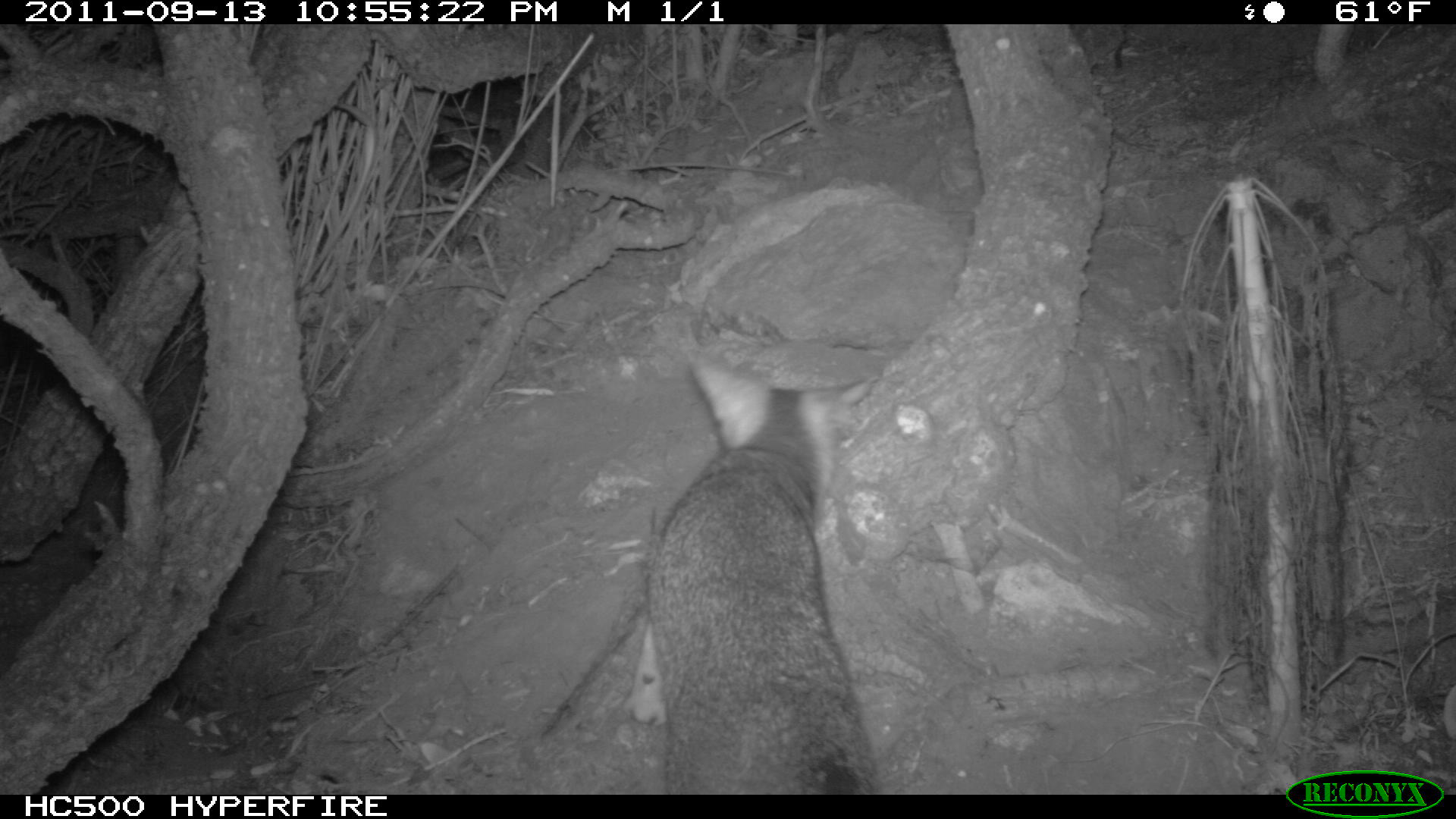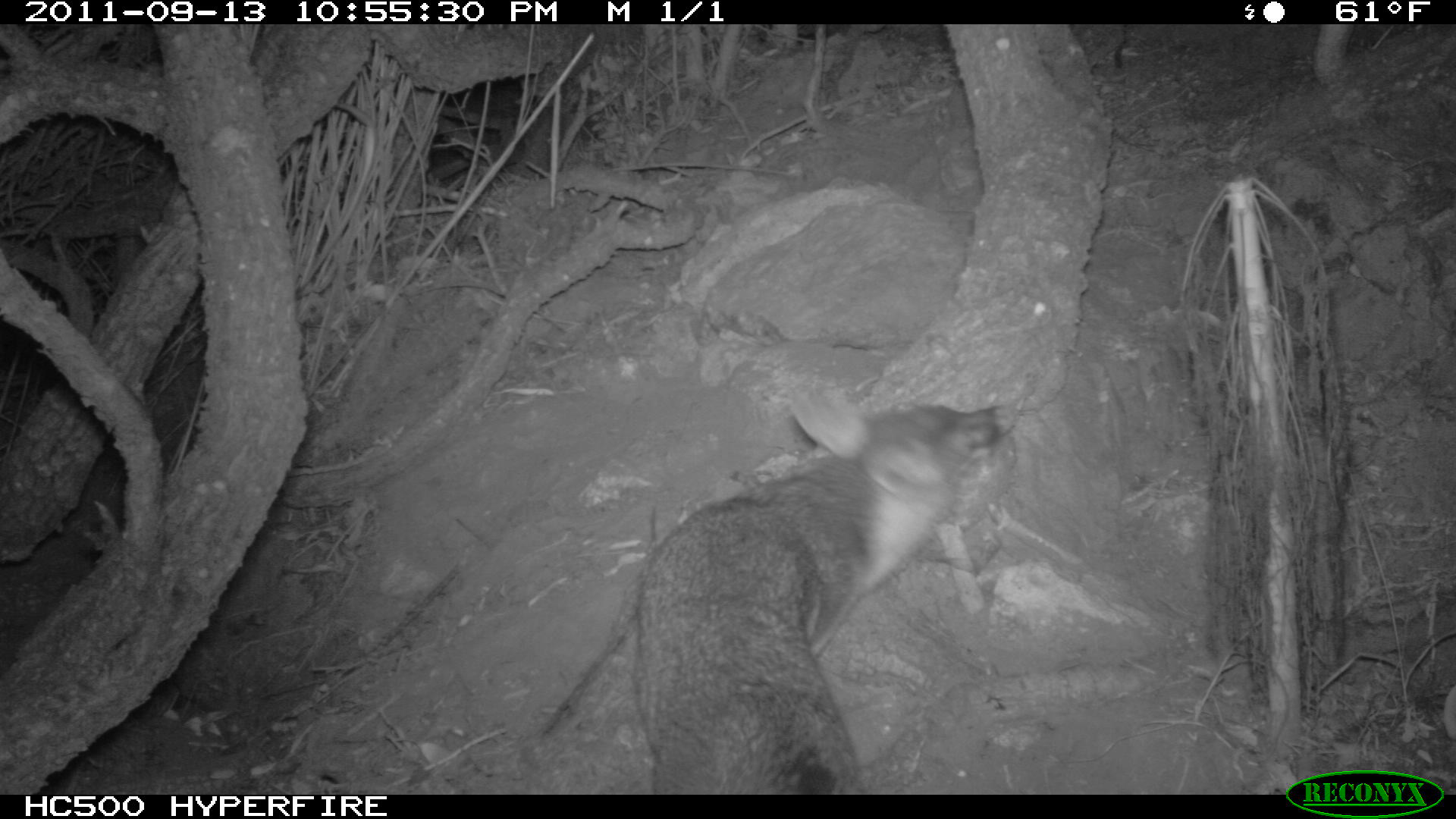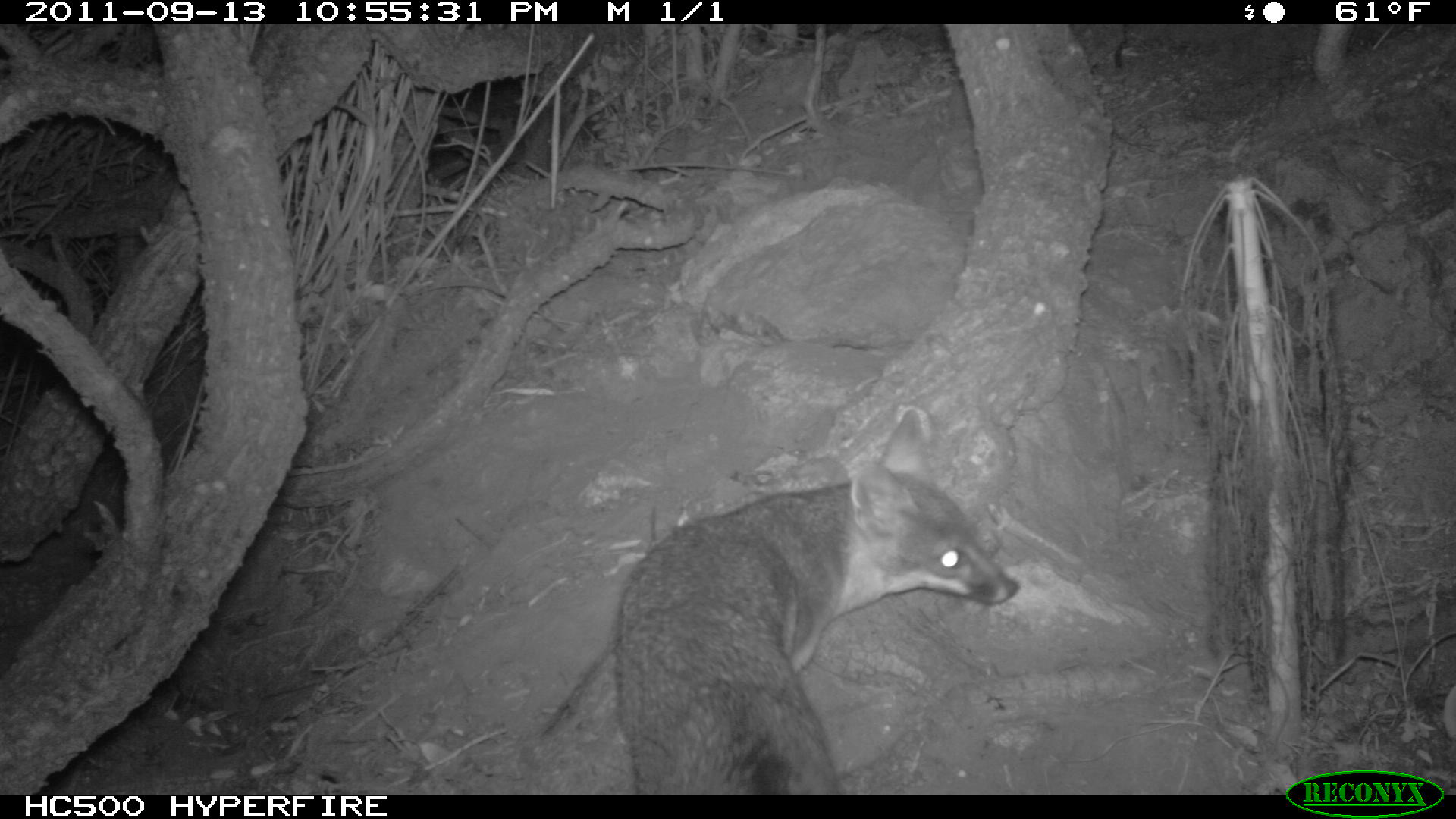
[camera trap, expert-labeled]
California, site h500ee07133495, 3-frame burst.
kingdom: Animalia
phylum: Chordata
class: Mammalia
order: Carnivora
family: Canidae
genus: Urocyon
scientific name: Urocyon littoralis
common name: island fox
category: fox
Fox (island fox) (Urocyon littoralis).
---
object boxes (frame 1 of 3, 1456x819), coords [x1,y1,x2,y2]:
fox: [624,359,885,794]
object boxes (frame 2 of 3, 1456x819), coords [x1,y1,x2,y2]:
fox: [631,395,1002,795]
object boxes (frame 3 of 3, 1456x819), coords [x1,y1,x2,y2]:
fox: [612,408,1018,795]